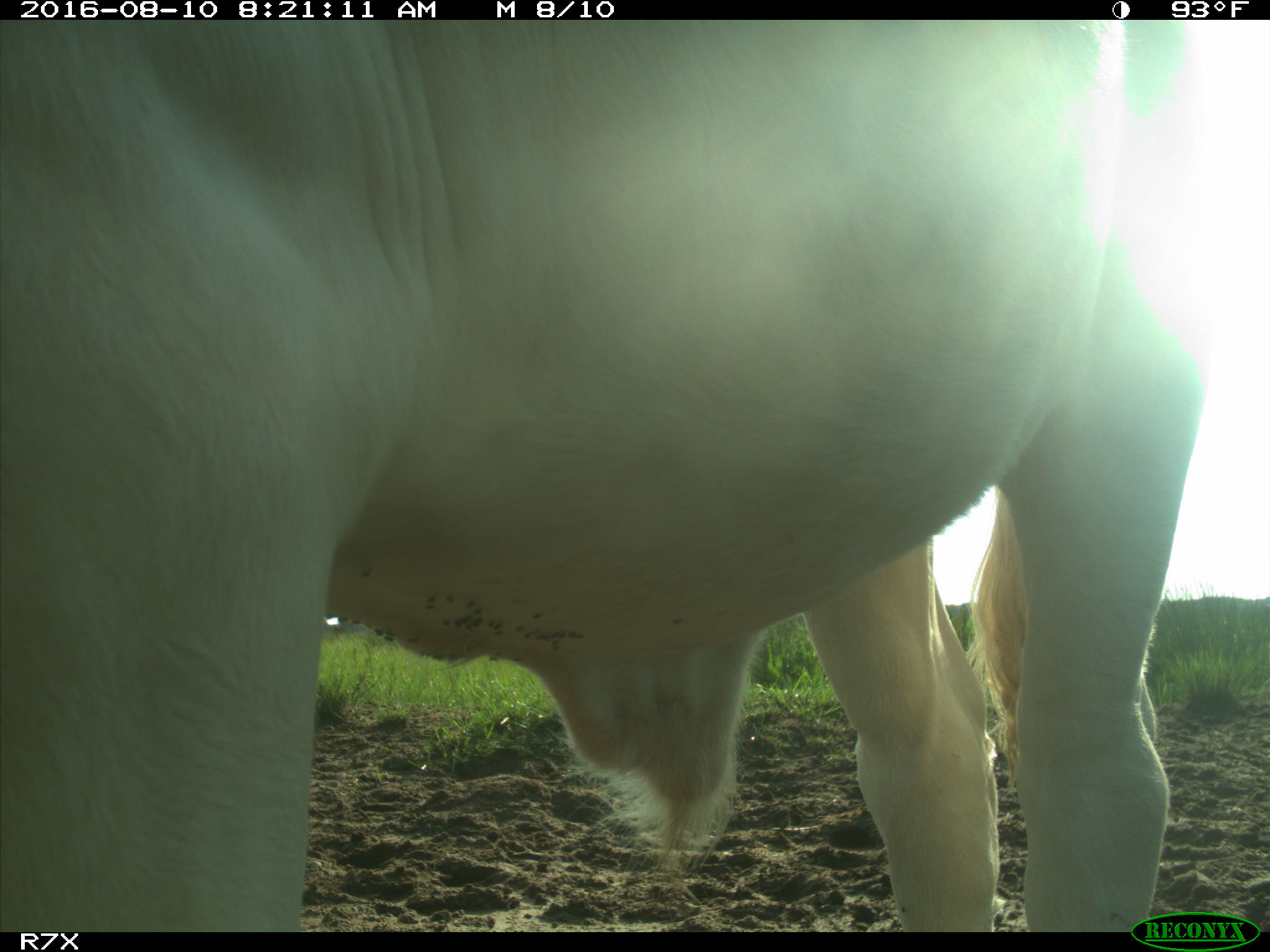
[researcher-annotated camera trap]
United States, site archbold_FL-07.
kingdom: Animalia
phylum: Chordata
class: Mammalia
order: Artiodactyla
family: Bovidae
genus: Bos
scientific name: Bos taurus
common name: domestic cow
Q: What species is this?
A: Bos taurus (domestic cow).